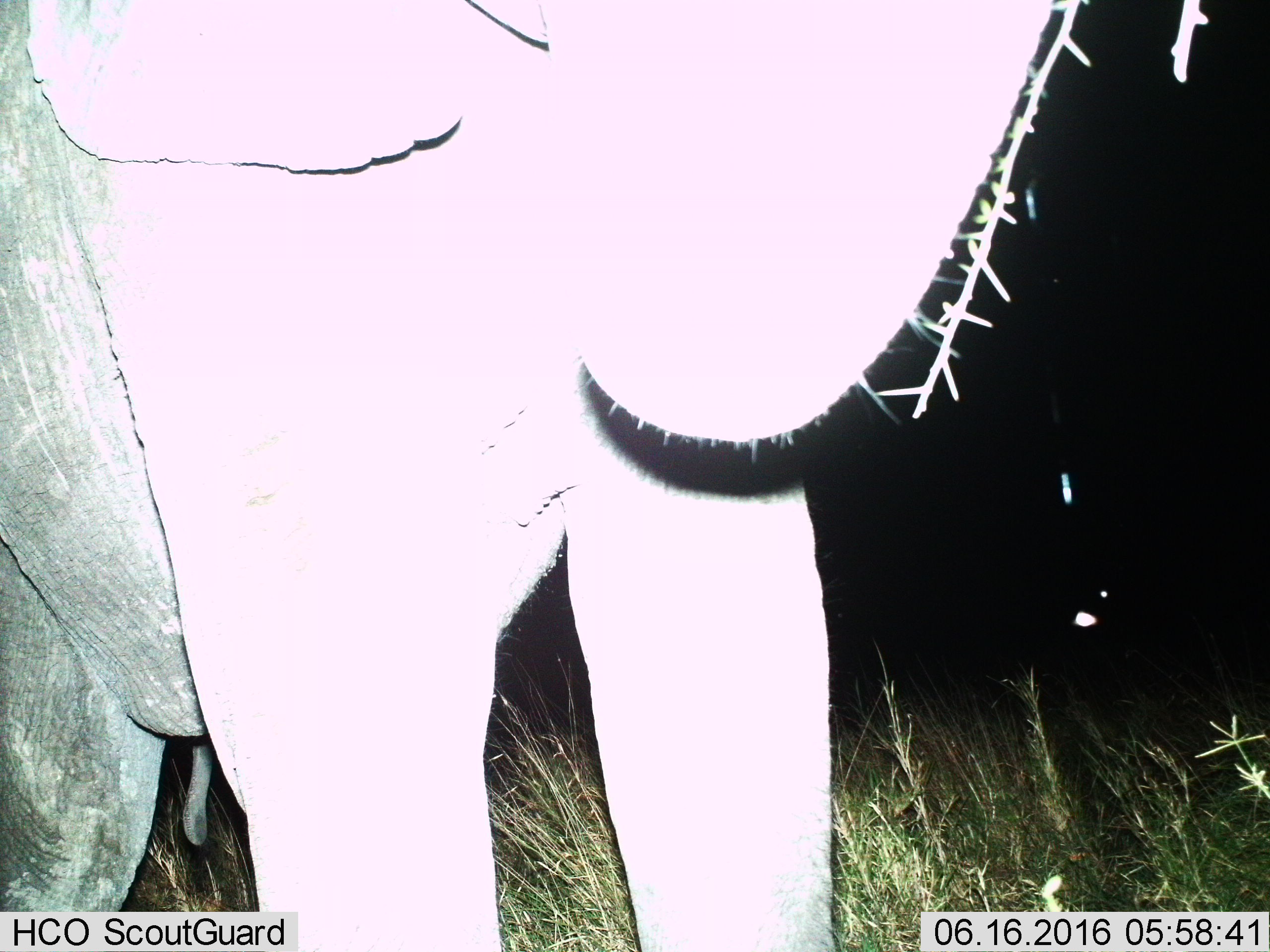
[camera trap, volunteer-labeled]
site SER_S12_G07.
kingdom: Animalia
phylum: Chordata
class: Mammalia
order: Proboscidea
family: Elephantidae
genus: Loxodonta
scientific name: Loxodonta africana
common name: african bush elephant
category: elephant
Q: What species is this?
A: Elephant (african bush elephant) (Loxodonta africana).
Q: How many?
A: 1.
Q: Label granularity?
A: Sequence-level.